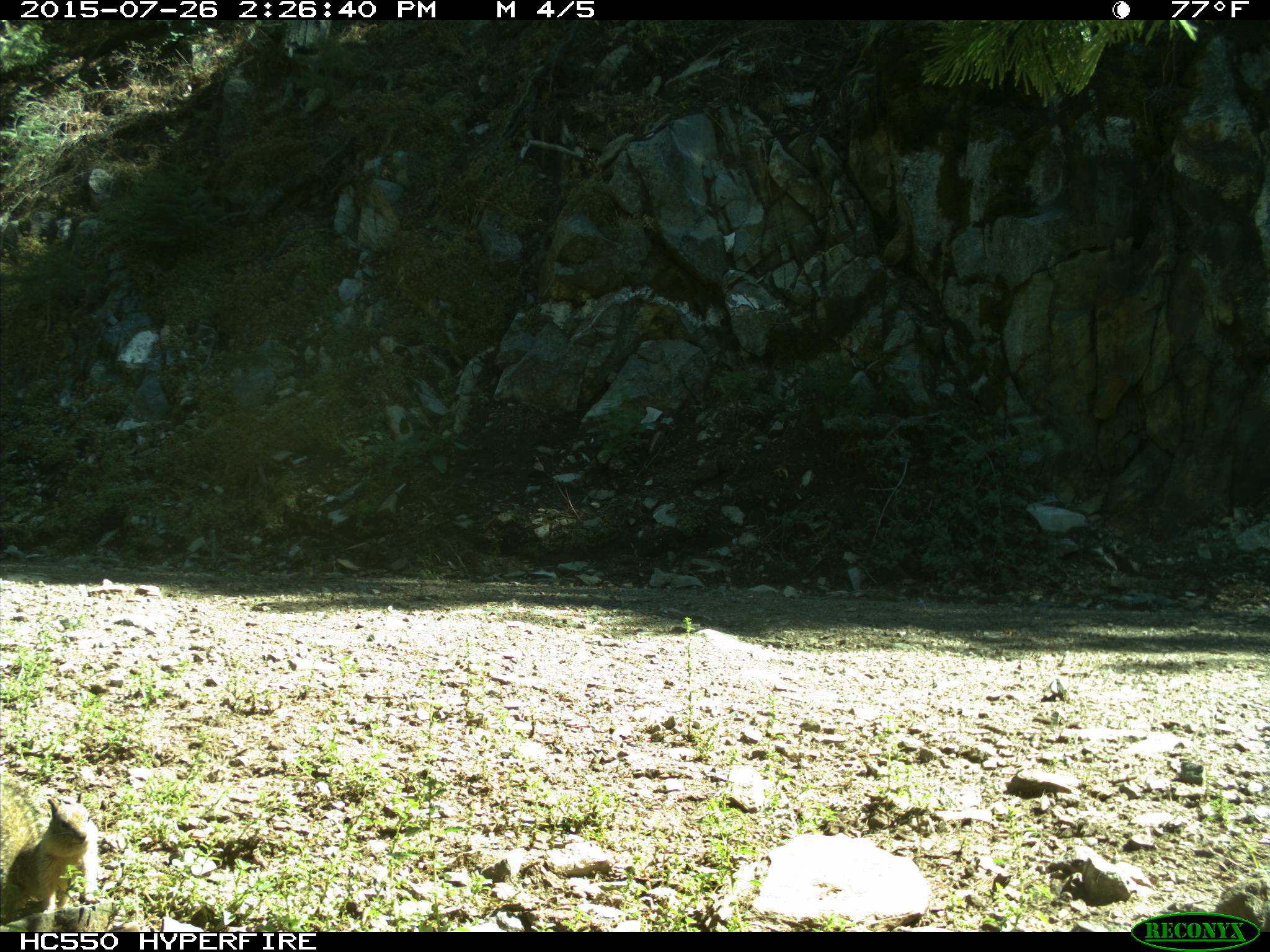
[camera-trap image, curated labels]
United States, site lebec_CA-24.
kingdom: Animalia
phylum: Chordata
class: Mammalia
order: Rodentia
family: Sciuridae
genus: Otospermophilus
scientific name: Otospermophilus beecheyi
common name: california ground squirrel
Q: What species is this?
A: Otospermophilus beecheyi (california ground squirrel).